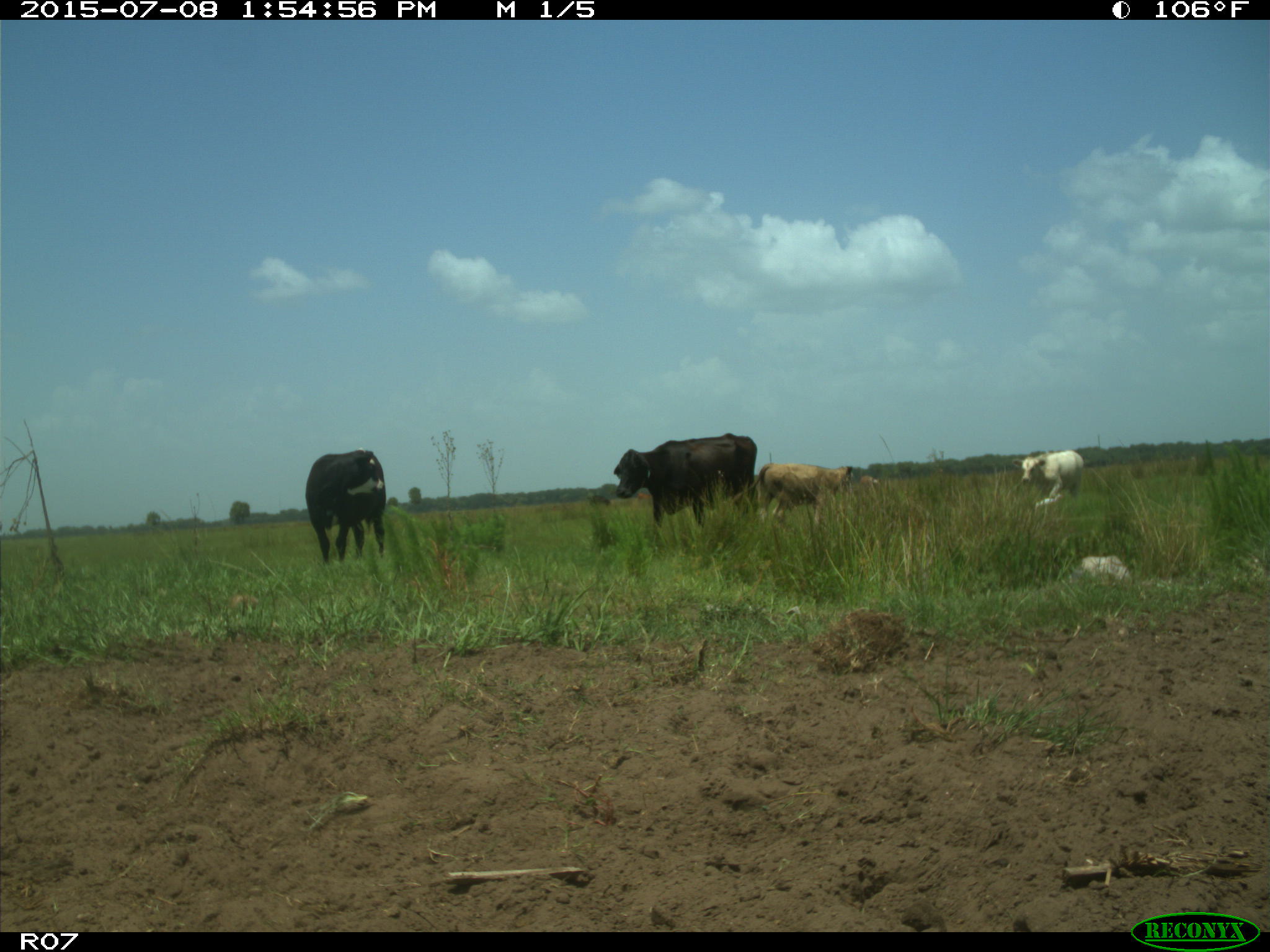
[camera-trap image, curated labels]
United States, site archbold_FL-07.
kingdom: Animalia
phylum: Chordata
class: Mammalia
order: Artiodactyla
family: Bovidae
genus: Bos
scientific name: Bos taurus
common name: domestic cow